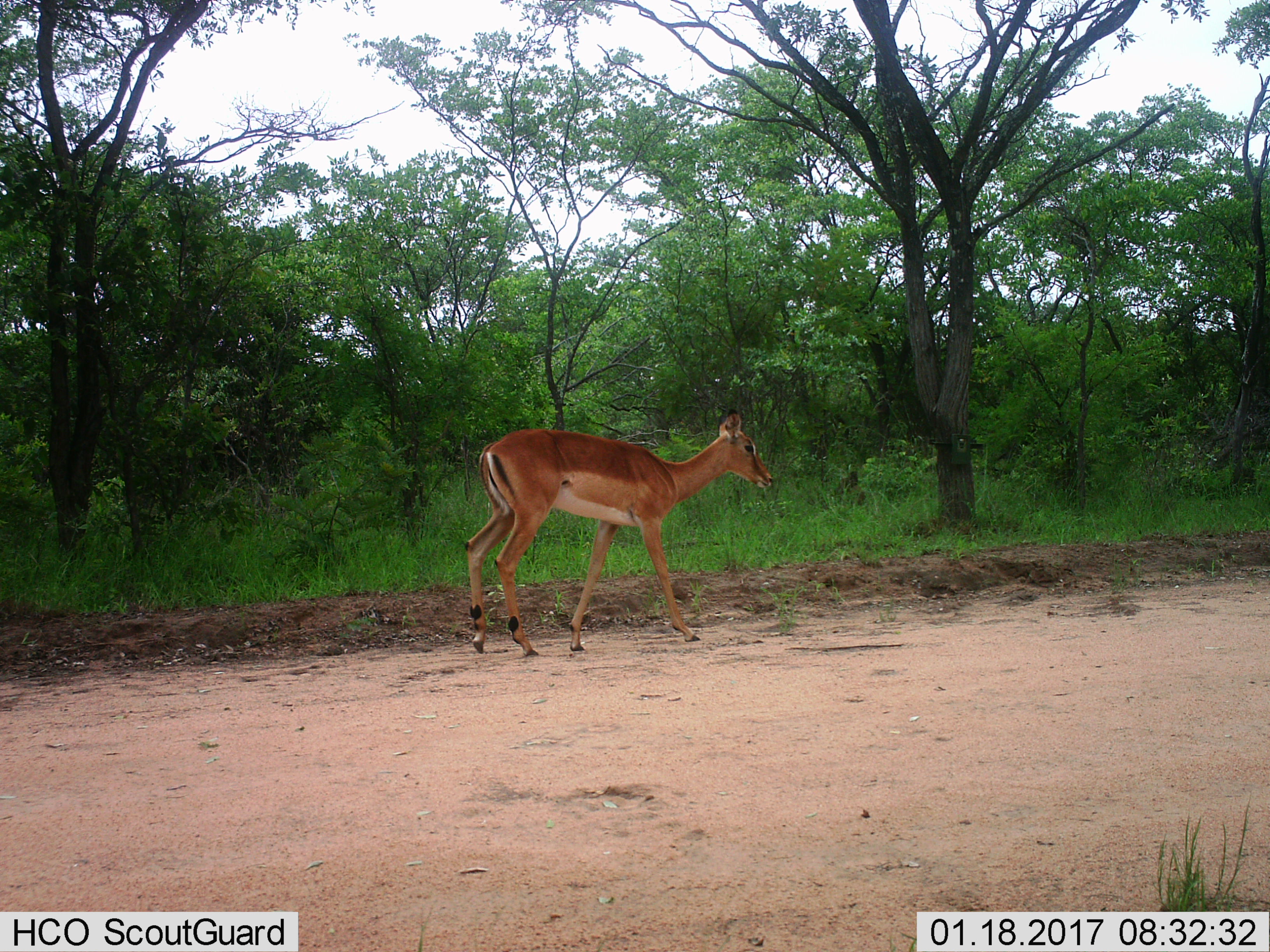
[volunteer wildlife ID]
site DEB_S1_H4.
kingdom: Animalia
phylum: Chordata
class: Mammalia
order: Artiodactyla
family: Bovidae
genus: Aepyceros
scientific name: Aepyceros melampus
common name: impala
Impala (Aepyceros melampus), count 1. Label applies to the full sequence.